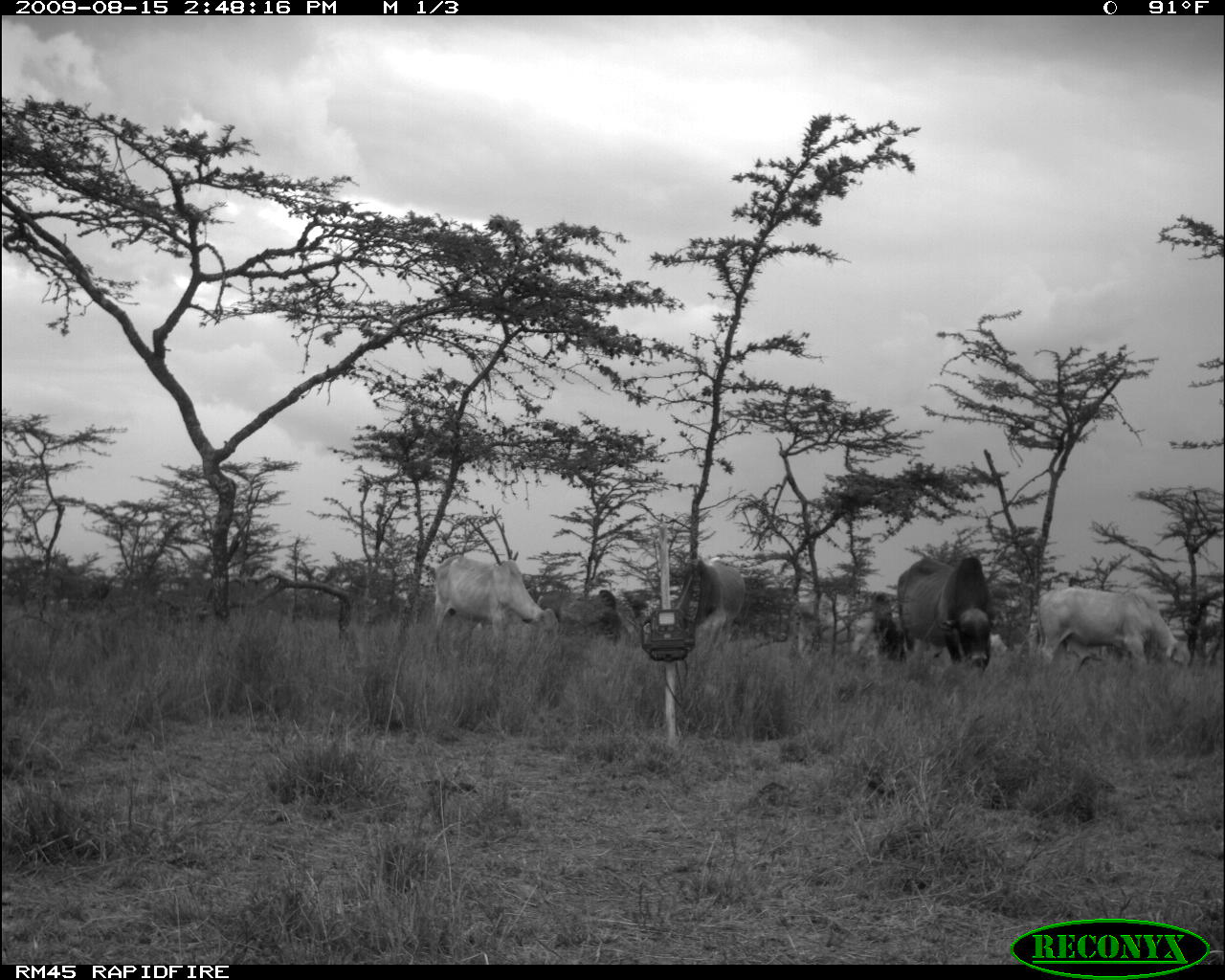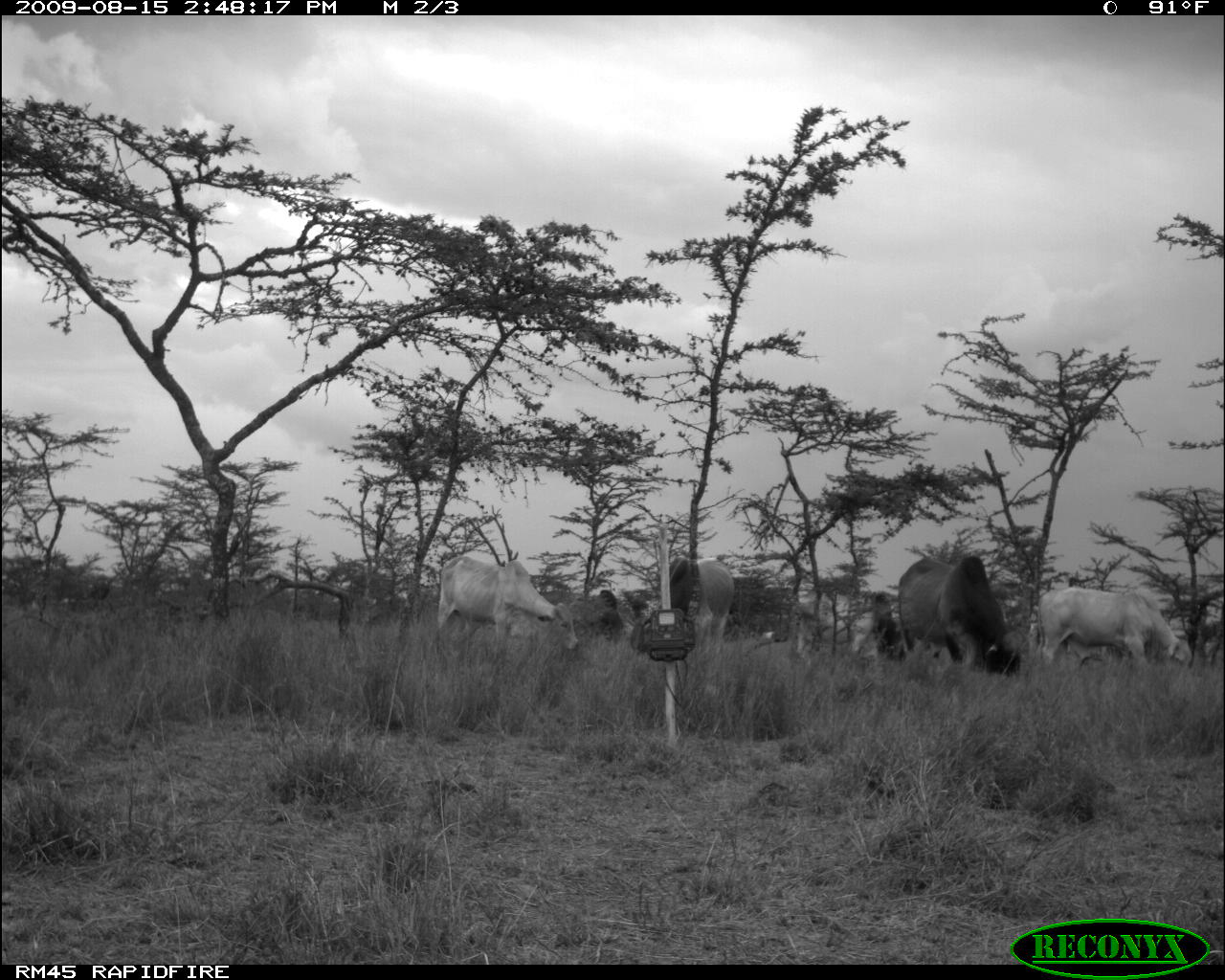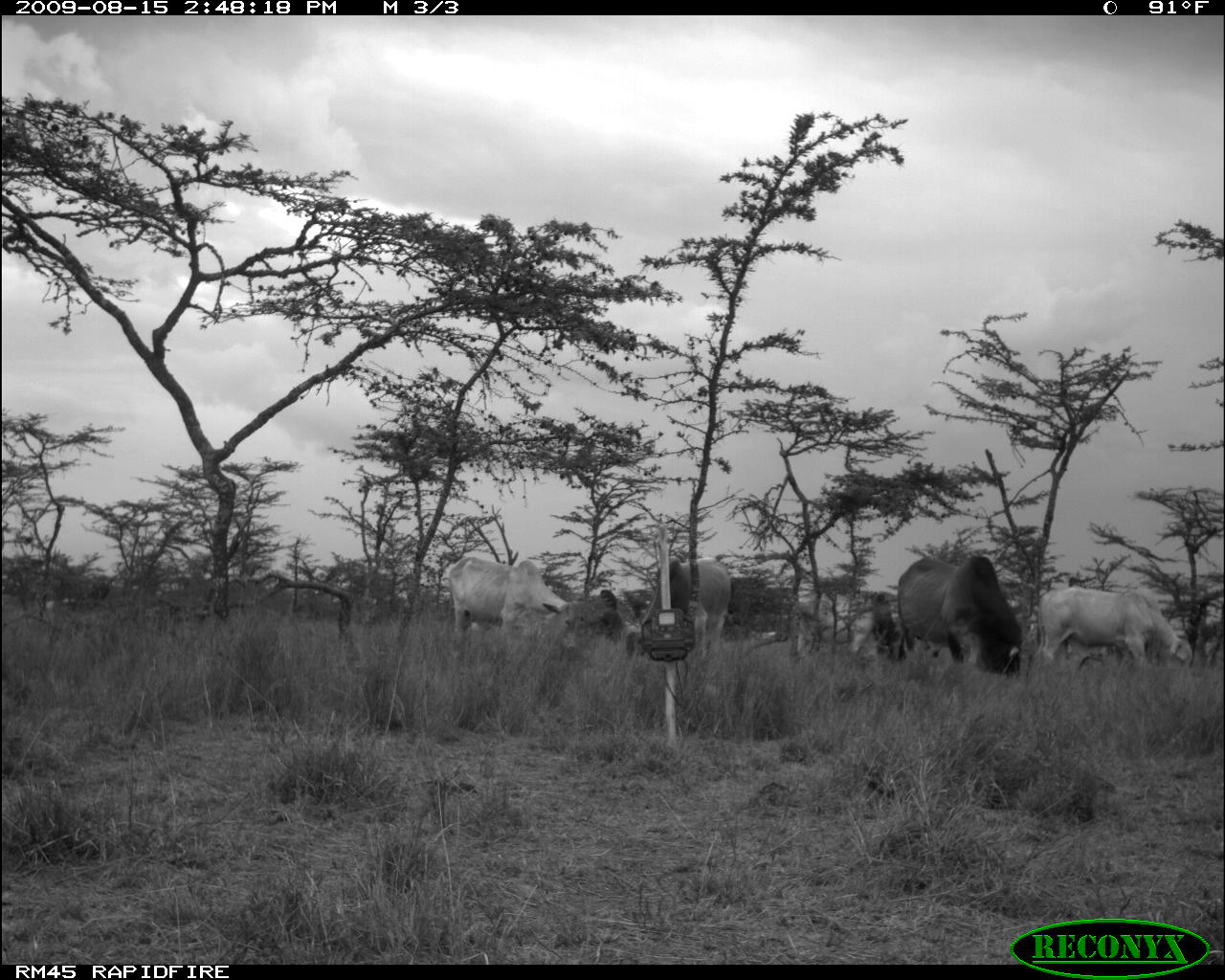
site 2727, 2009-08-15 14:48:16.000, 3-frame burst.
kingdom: Animalia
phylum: Chordata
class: Mammalia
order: Artiodactyla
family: Bovidae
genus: Bos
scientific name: Bos taurus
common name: domestic cattle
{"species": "Bos taurus (domestic cattle)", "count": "6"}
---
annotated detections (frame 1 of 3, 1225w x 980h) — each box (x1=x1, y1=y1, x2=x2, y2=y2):
bos taurus: (x1=1036, y1=587, x2=1189, y2=672); (x1=898, y1=552, x2=996, y2=676); (x1=432, y1=553, x2=558, y2=641); (x1=797, y1=583, x2=907, y2=665); (x1=680, y1=555, x2=748, y2=646); (x1=588, y1=583, x2=624, y2=643)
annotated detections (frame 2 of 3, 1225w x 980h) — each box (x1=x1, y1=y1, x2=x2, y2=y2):
bos taurus: (x1=898, y1=556, x2=1024, y2=678); (x1=437, y1=554, x2=580, y2=651); (x1=1037, y1=583, x2=1194, y2=667); (x1=654, y1=556, x2=736, y2=654); (x1=540, y1=588, x2=626, y2=646); (x1=853, y1=591, x2=908, y2=664)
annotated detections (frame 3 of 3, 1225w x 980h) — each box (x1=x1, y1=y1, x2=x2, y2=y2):
bos taurus: (x1=894, y1=555, x2=1023, y2=673); (x1=1039, y1=587, x2=1192, y2=670); (x1=790, y1=583, x2=905, y2=668); (x1=446, y1=555, x2=569, y2=632); (x1=637, y1=556, x2=732, y2=646); (x1=587, y1=584, x2=626, y2=642)